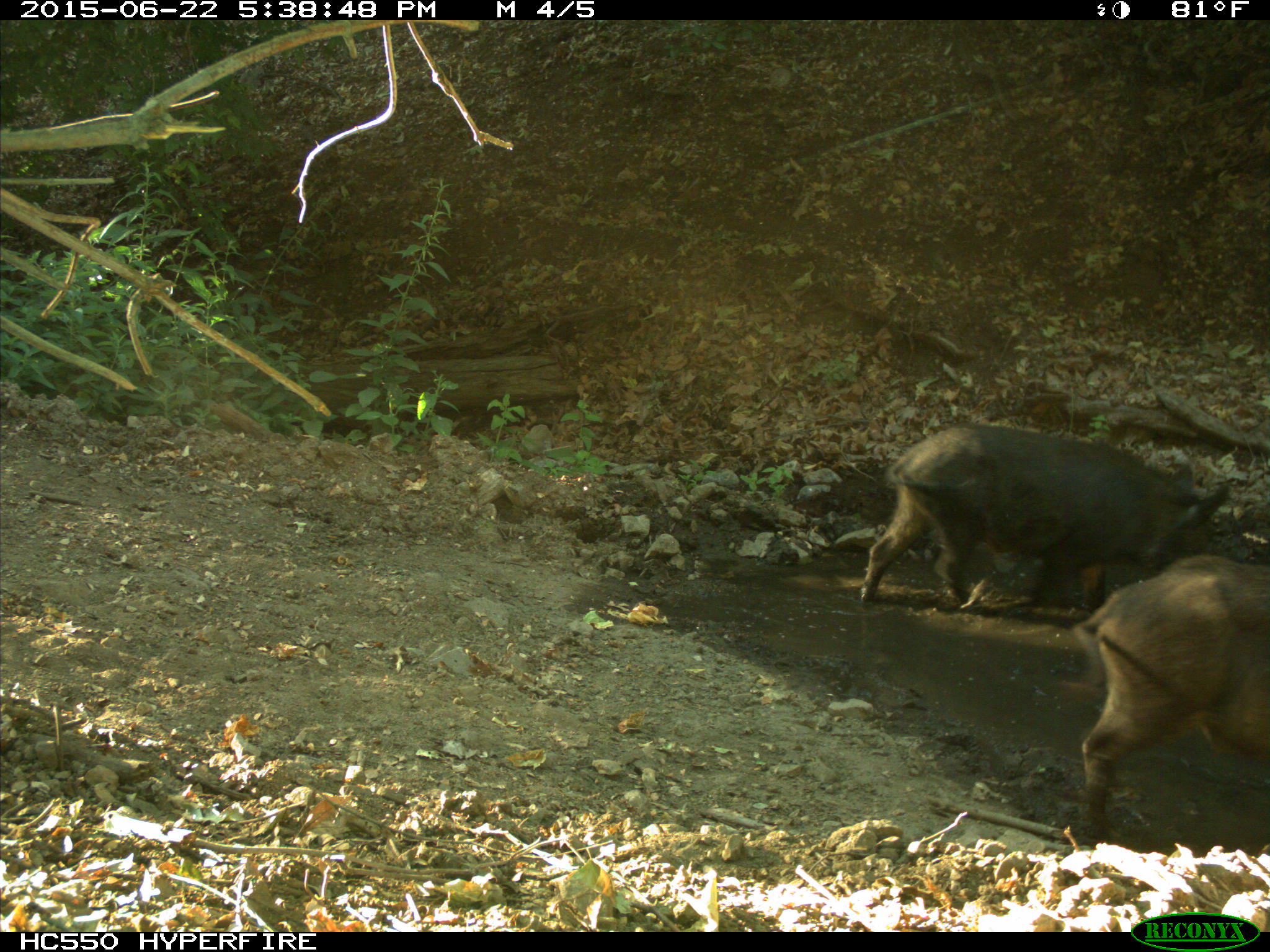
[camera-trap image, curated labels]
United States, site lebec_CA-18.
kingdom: Animalia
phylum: Chordata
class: Mammalia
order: Artiodactyla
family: Suidae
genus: Sus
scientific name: Sus scrofa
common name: wild boar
Sus scrofa (wild boar).